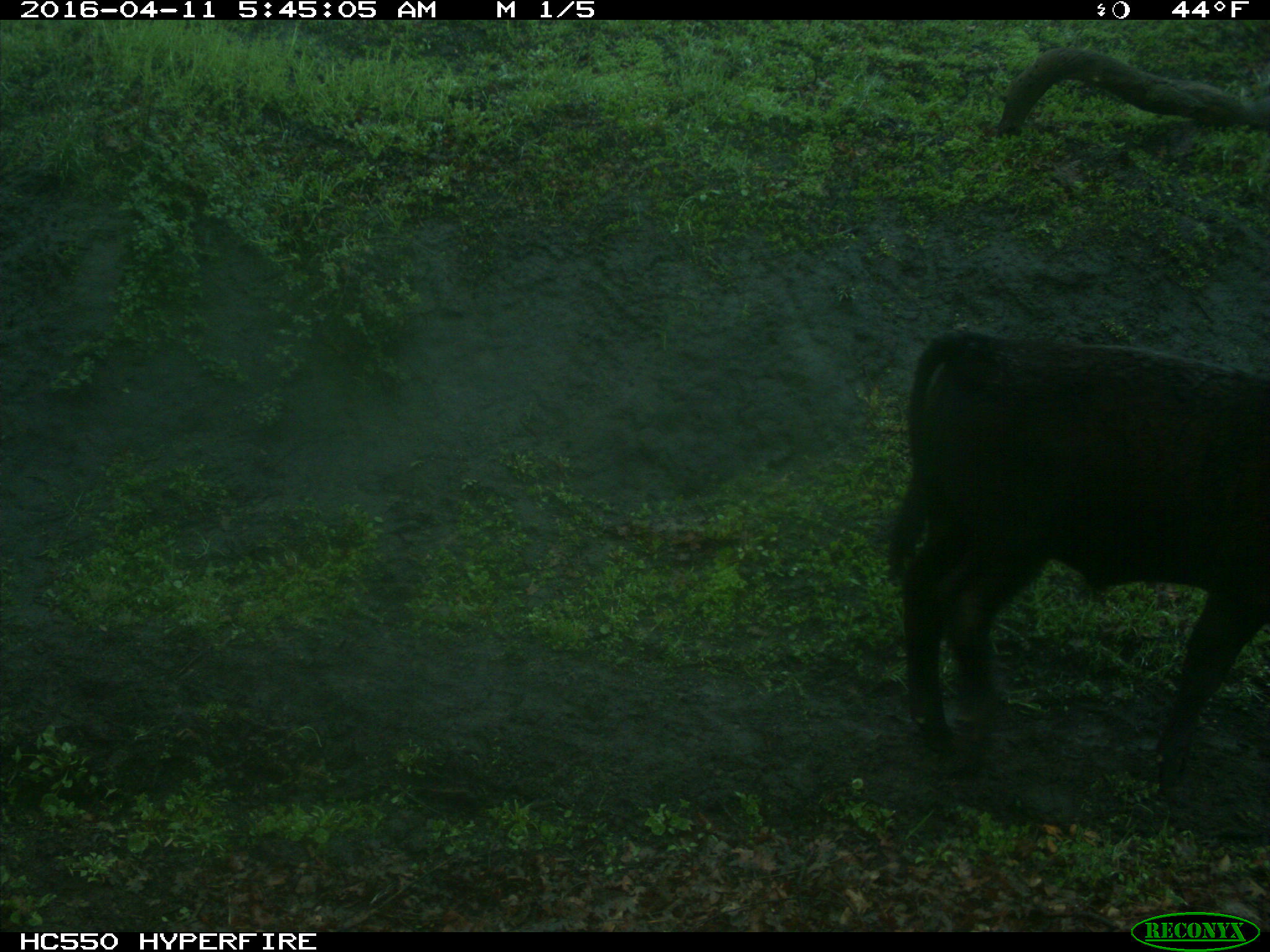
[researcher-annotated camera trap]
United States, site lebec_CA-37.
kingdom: Animalia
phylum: Chordata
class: Mammalia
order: Artiodactyla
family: Bovidae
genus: Bos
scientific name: Bos taurus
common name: domestic cow